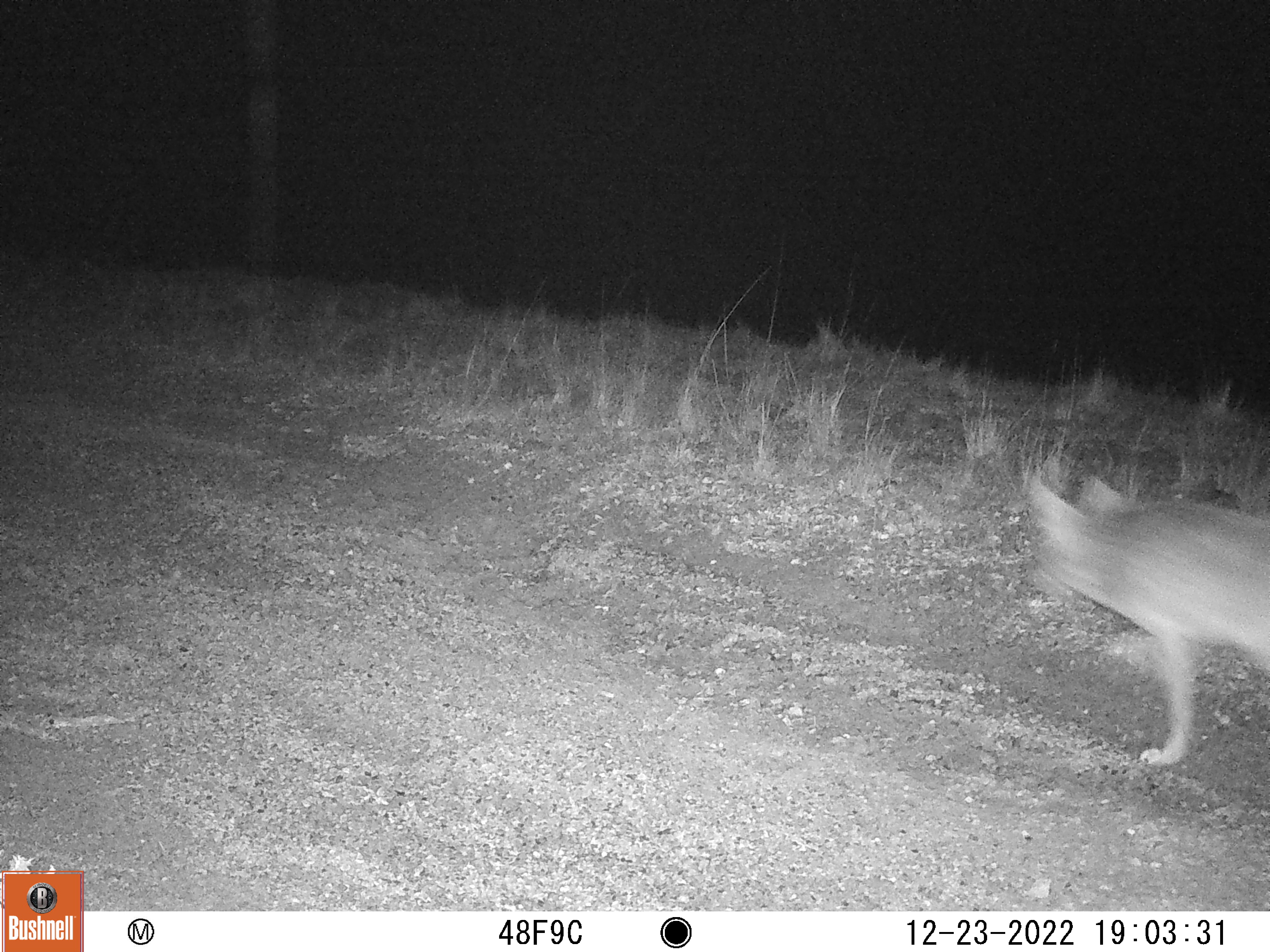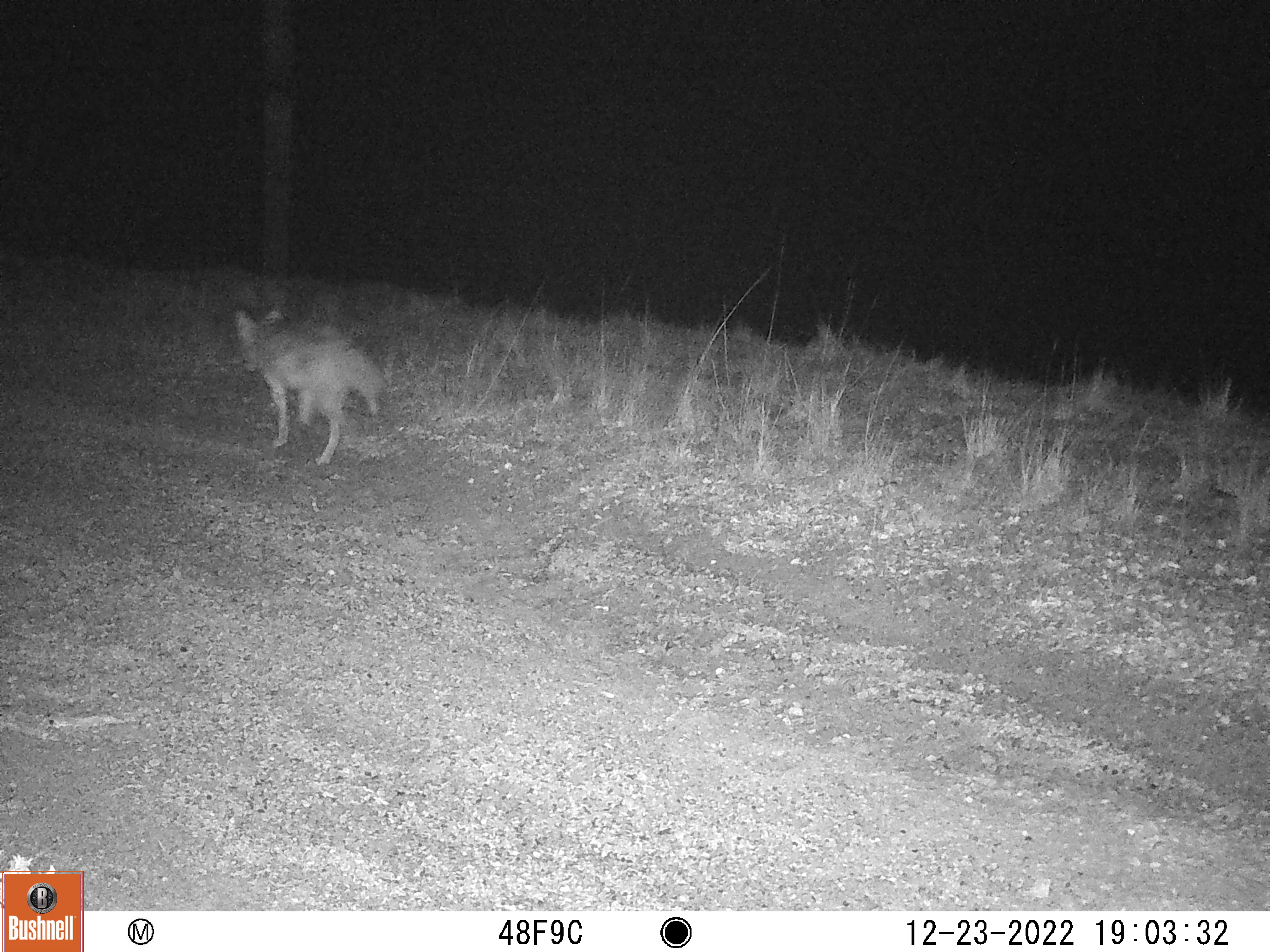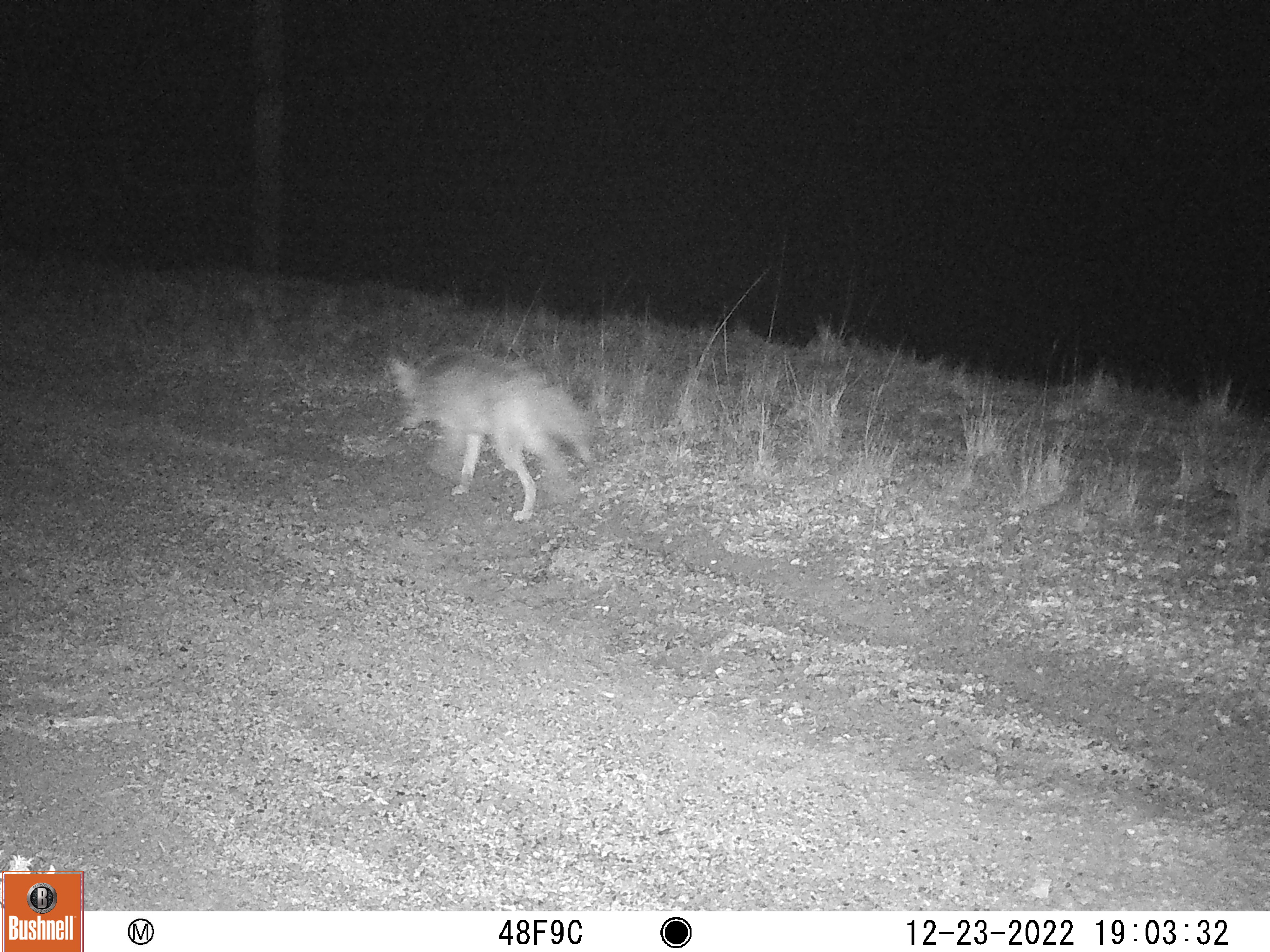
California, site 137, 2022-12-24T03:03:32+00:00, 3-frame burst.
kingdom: Animalia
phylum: Chordata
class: Mammalia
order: Carnivora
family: Canidae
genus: Canis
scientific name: Canis latrans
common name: coyote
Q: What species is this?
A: Coyote (Canis latrans).